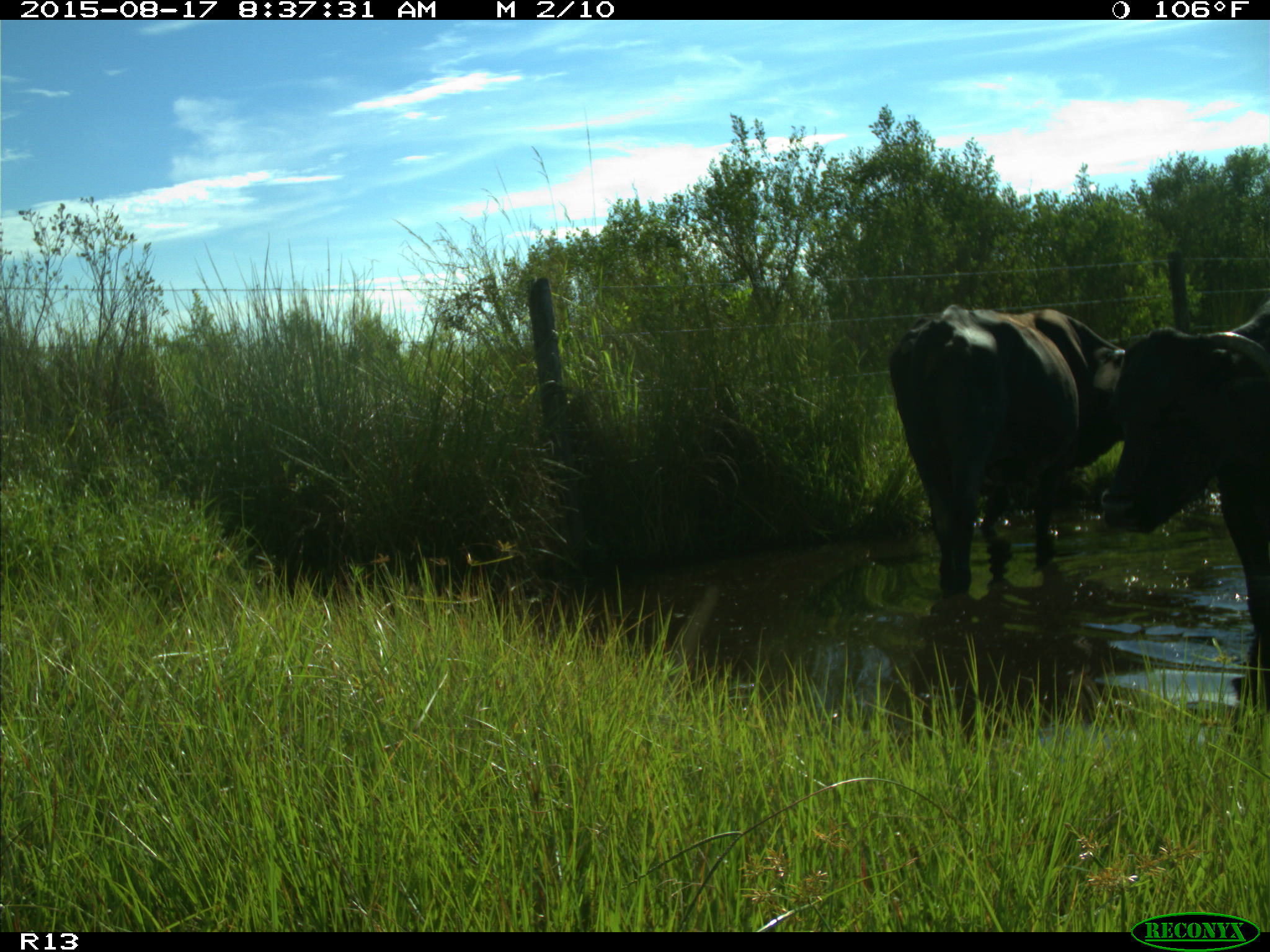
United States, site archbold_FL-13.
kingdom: Animalia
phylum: Chordata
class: Mammalia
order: Artiodactyla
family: Bovidae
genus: Bos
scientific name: Bos taurus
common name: domestic cow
Bos taurus (domestic cow).